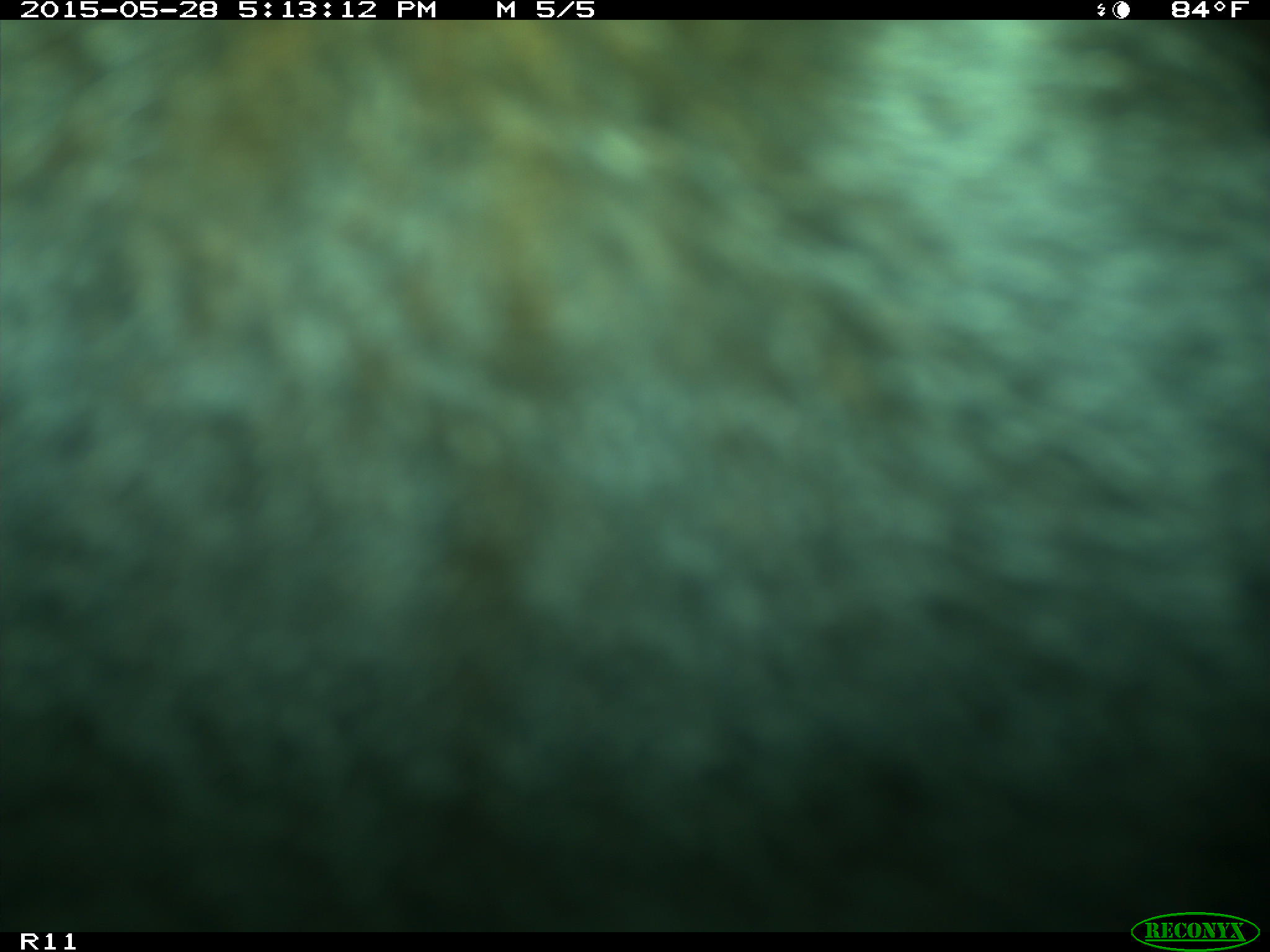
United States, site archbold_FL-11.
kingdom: Animalia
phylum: Chordata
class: Mammalia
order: Artiodactyla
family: Bovidae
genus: Bos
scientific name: Bos taurus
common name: domestic cow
Bos taurus (domestic cow).